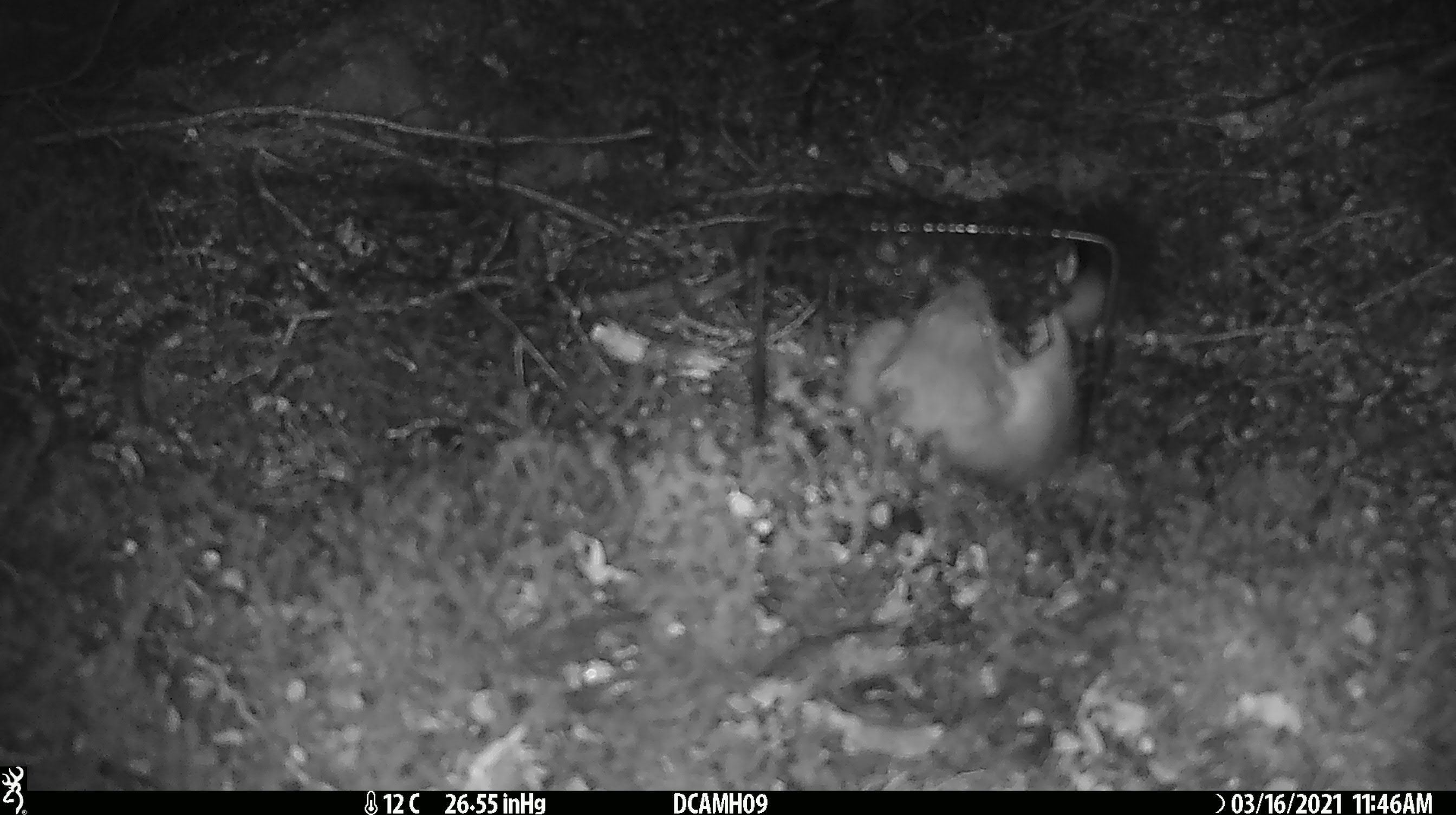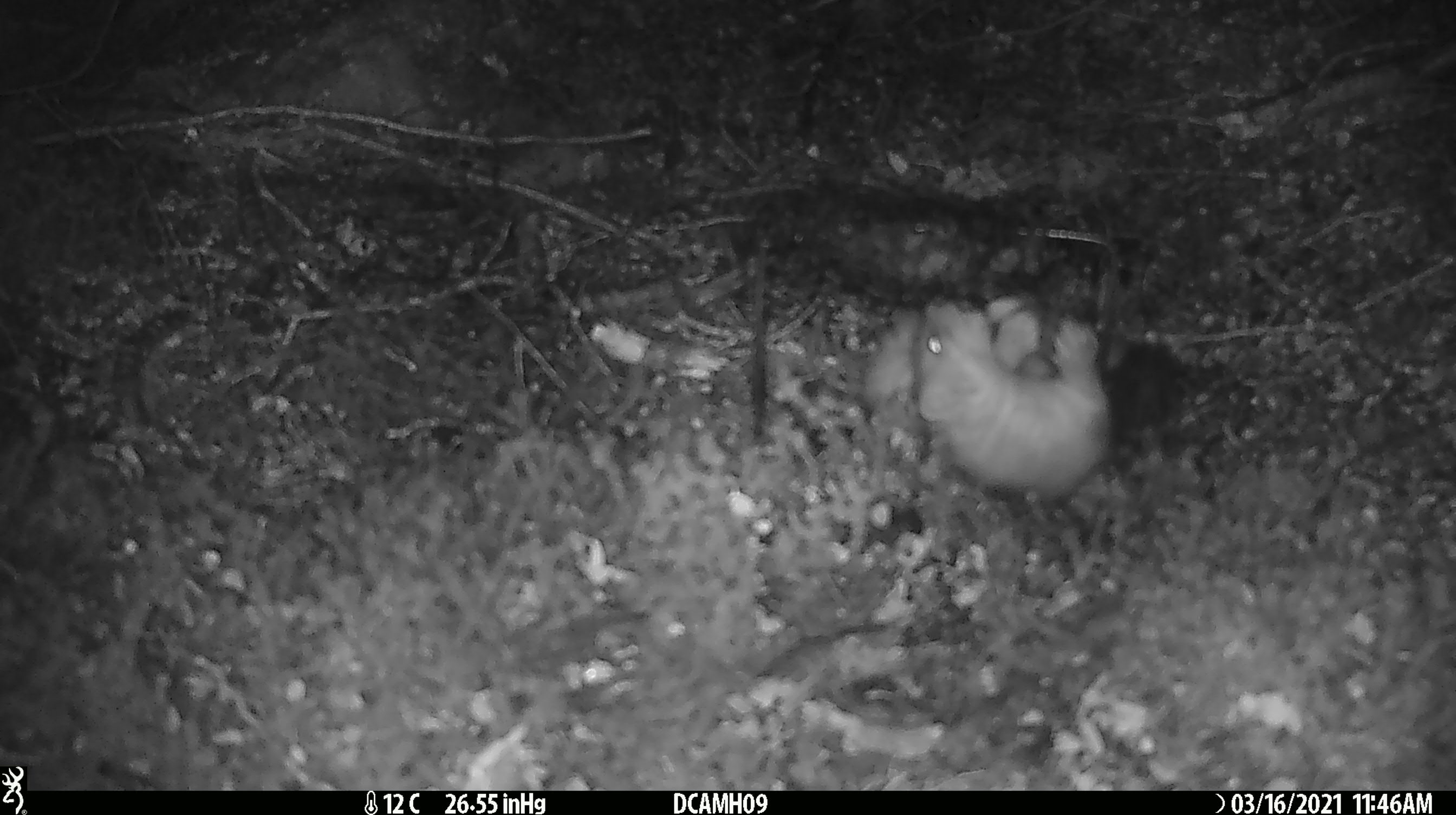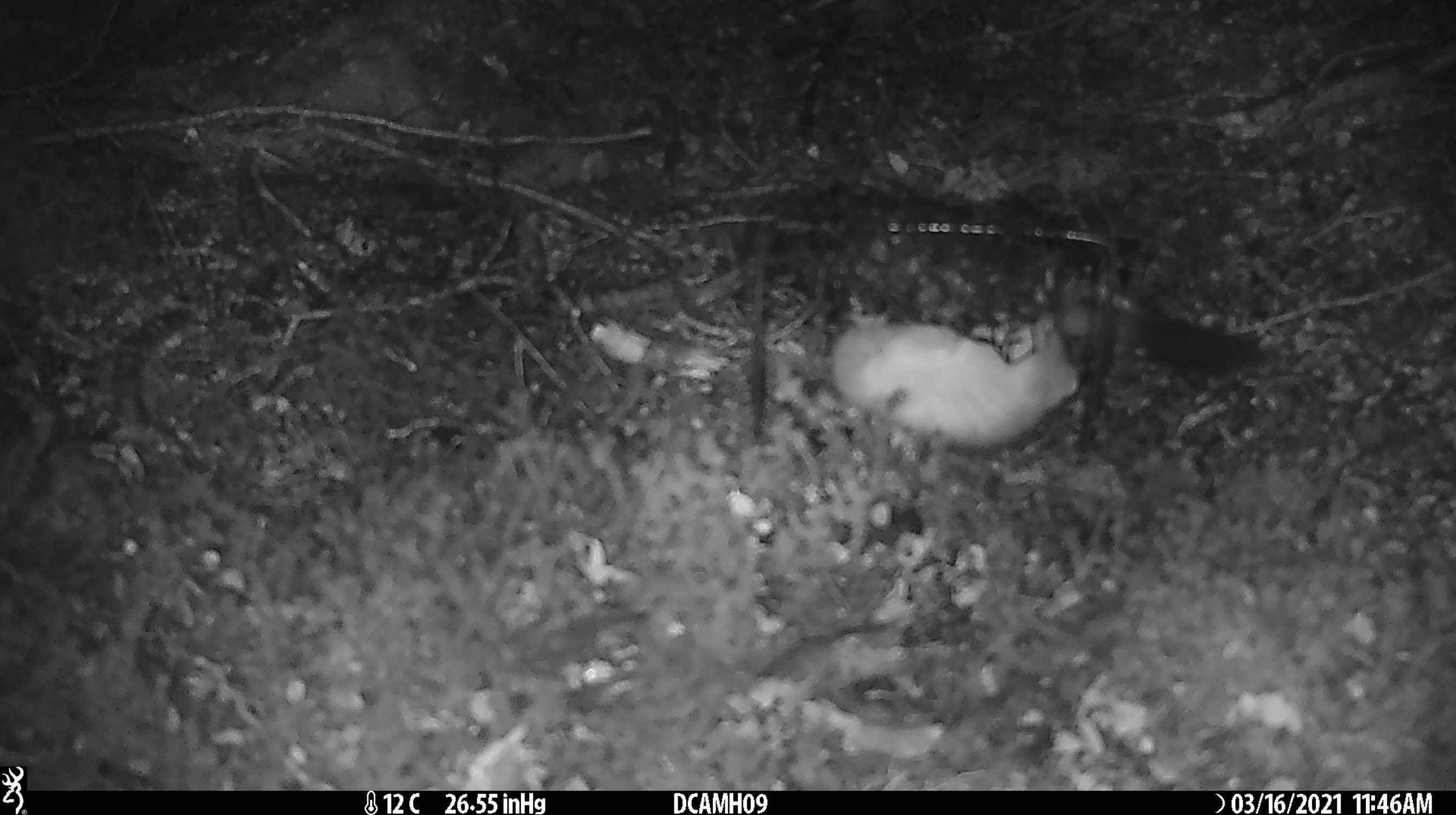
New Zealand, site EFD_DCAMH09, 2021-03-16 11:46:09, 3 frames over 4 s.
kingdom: Animalia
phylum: Chordata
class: Mammalia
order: Carnivora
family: Mustelidae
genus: Mustela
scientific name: Mustela erminea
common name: stoat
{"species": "stoat (Mustela erminea)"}